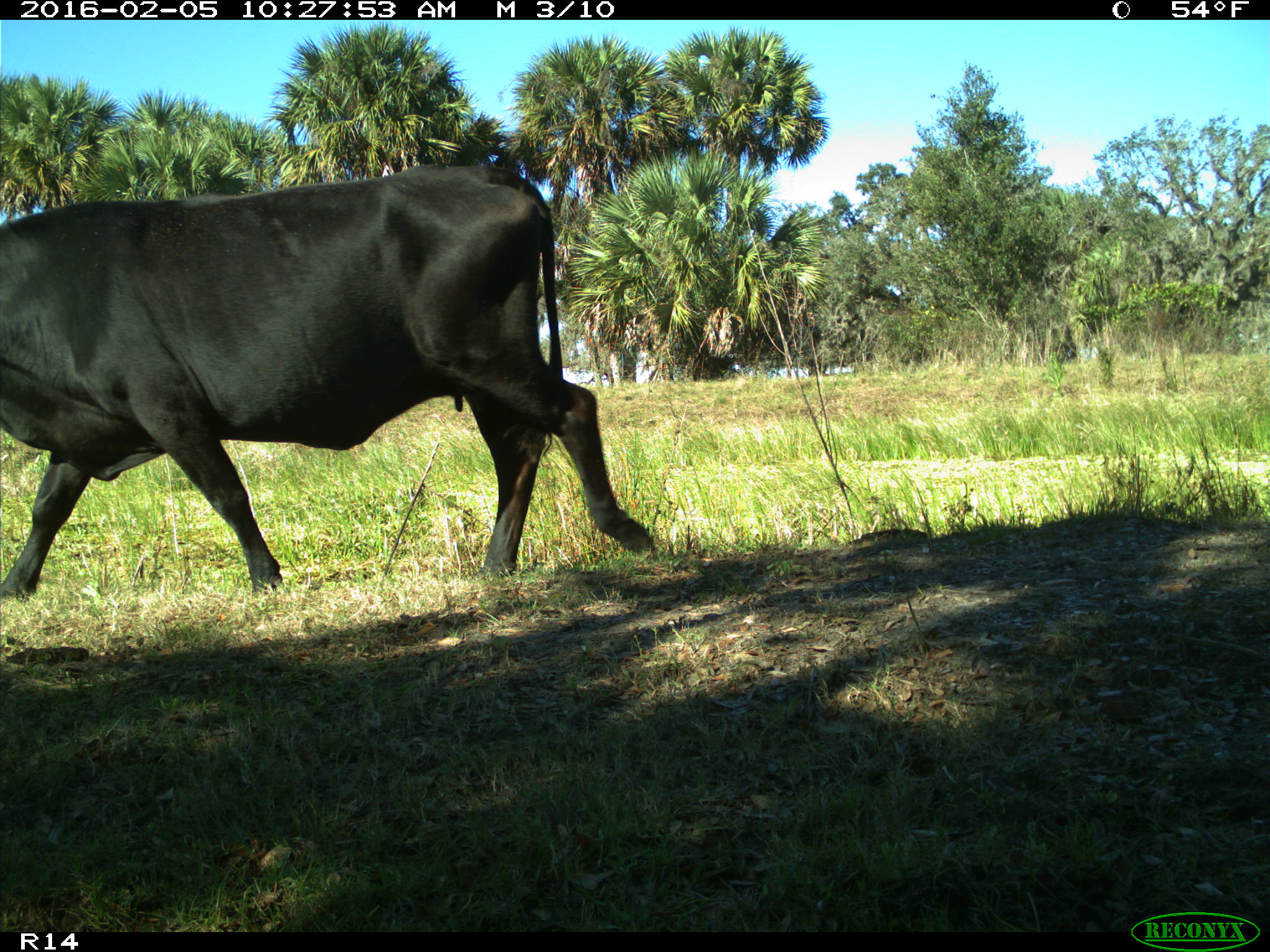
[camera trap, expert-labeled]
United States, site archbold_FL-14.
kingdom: Animalia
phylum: Chordata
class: Mammalia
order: Artiodactyla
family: Bovidae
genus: Bos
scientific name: Bos taurus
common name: domestic cow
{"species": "Bos taurus (domestic cow)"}